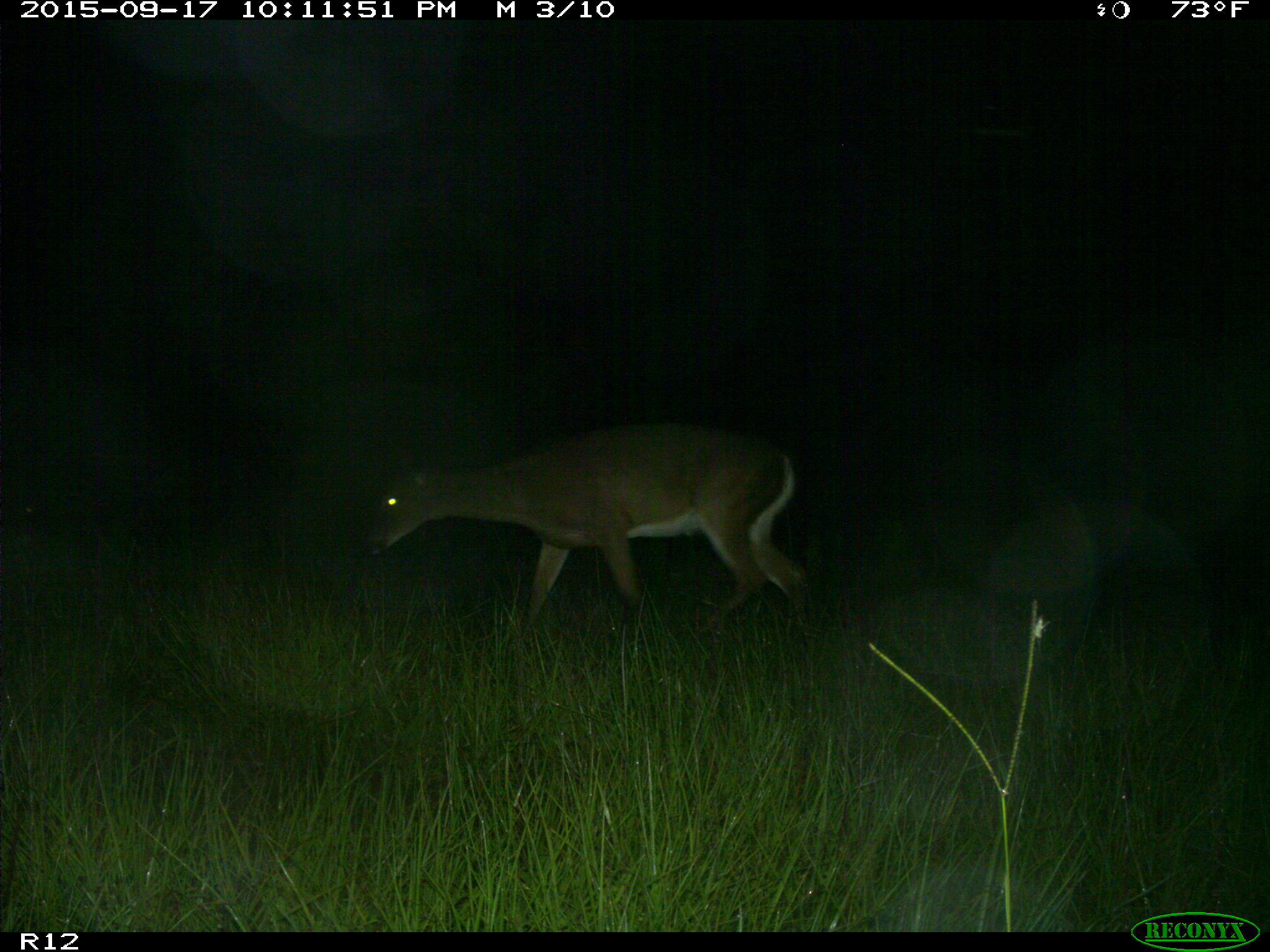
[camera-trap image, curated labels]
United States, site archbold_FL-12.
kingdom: Animalia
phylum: Chordata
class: Mammalia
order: Artiodactyla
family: Cervidae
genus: Odocoileus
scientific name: Odocoileus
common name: deer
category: unidentified deer